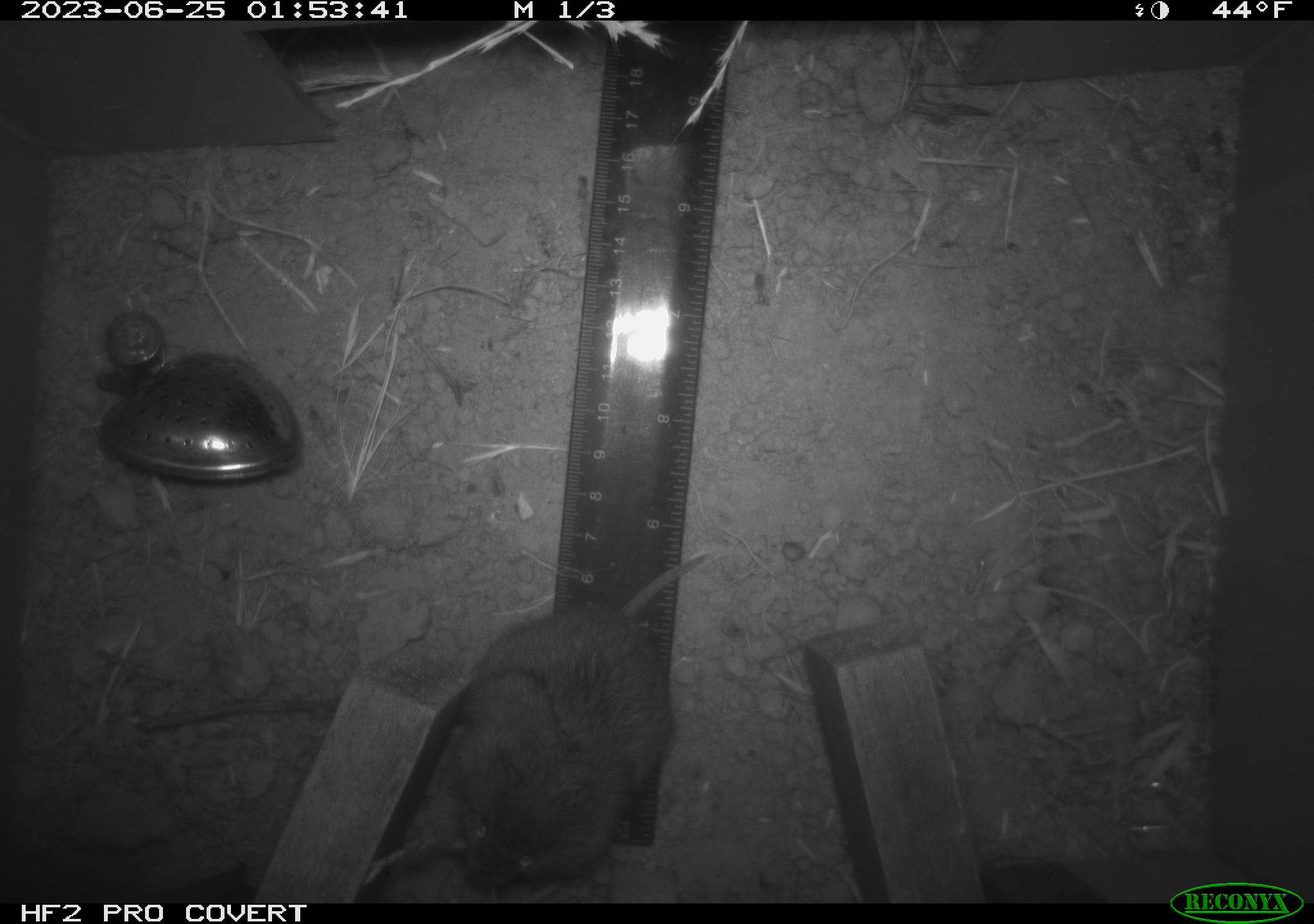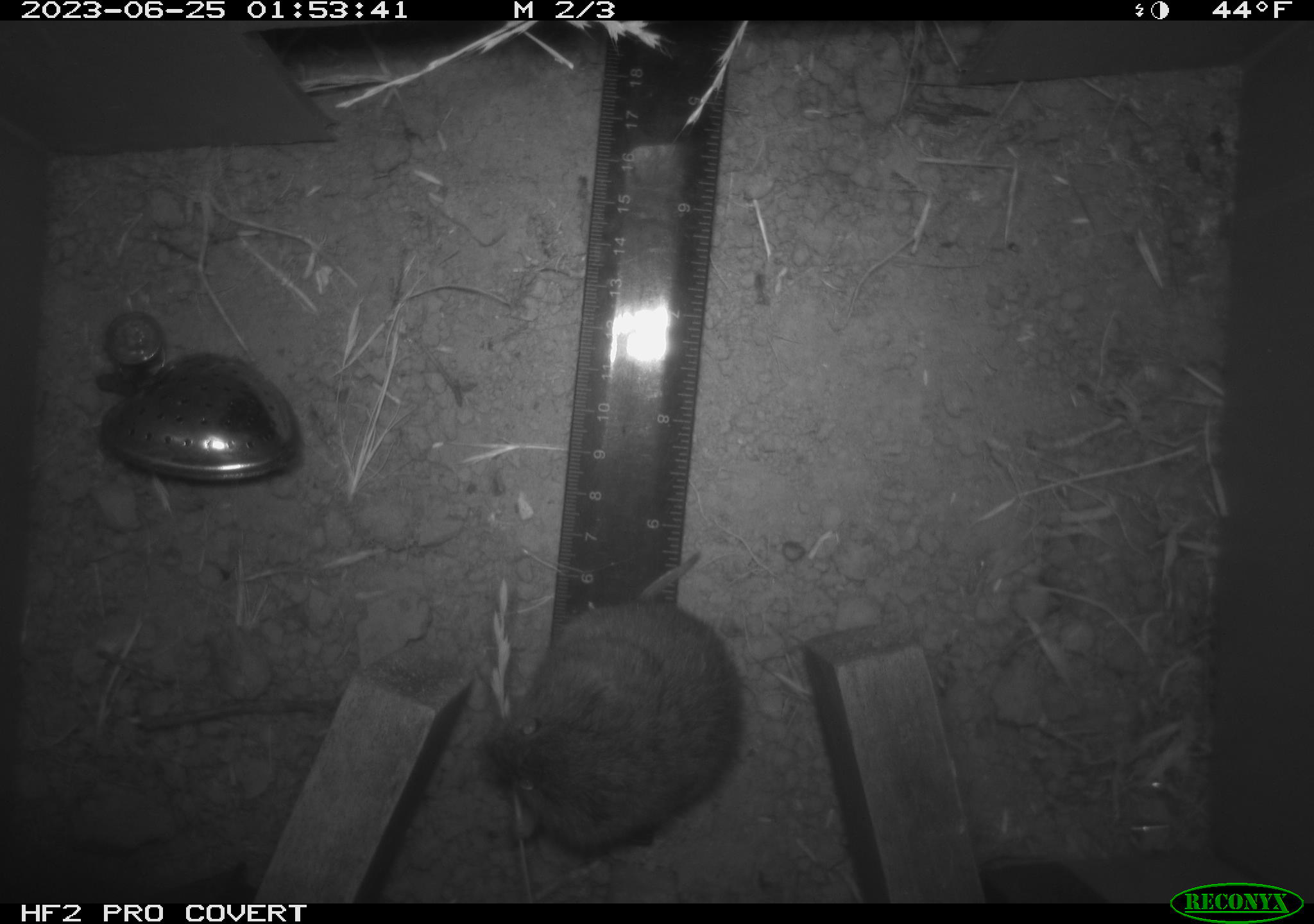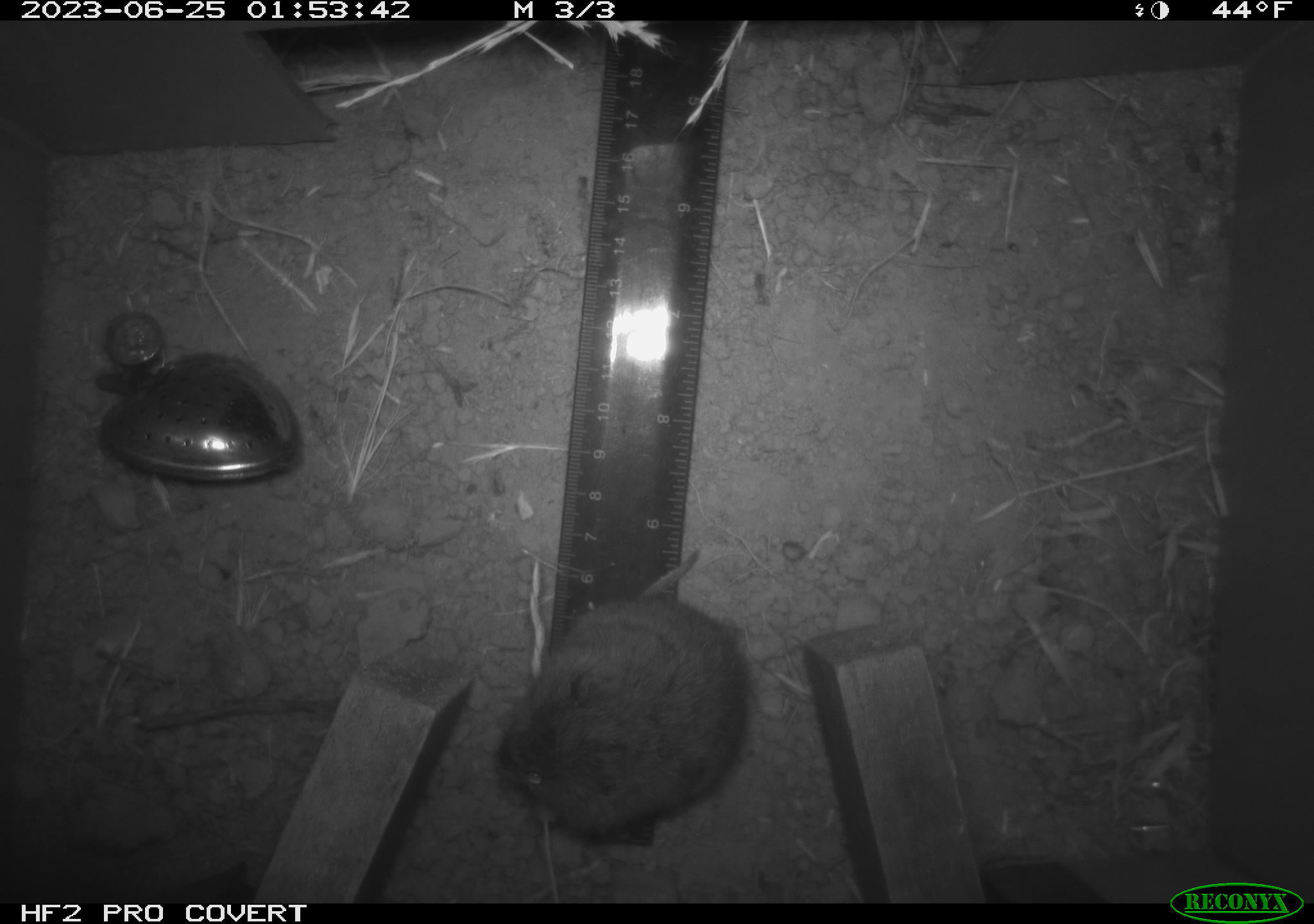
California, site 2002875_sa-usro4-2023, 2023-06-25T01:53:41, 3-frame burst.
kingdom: Animalia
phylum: Chordata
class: Mammalia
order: Rodentia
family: Cricetidae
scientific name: Arvicolinae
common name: voles, lemmings, and muskrats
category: arvicolinae subfamily